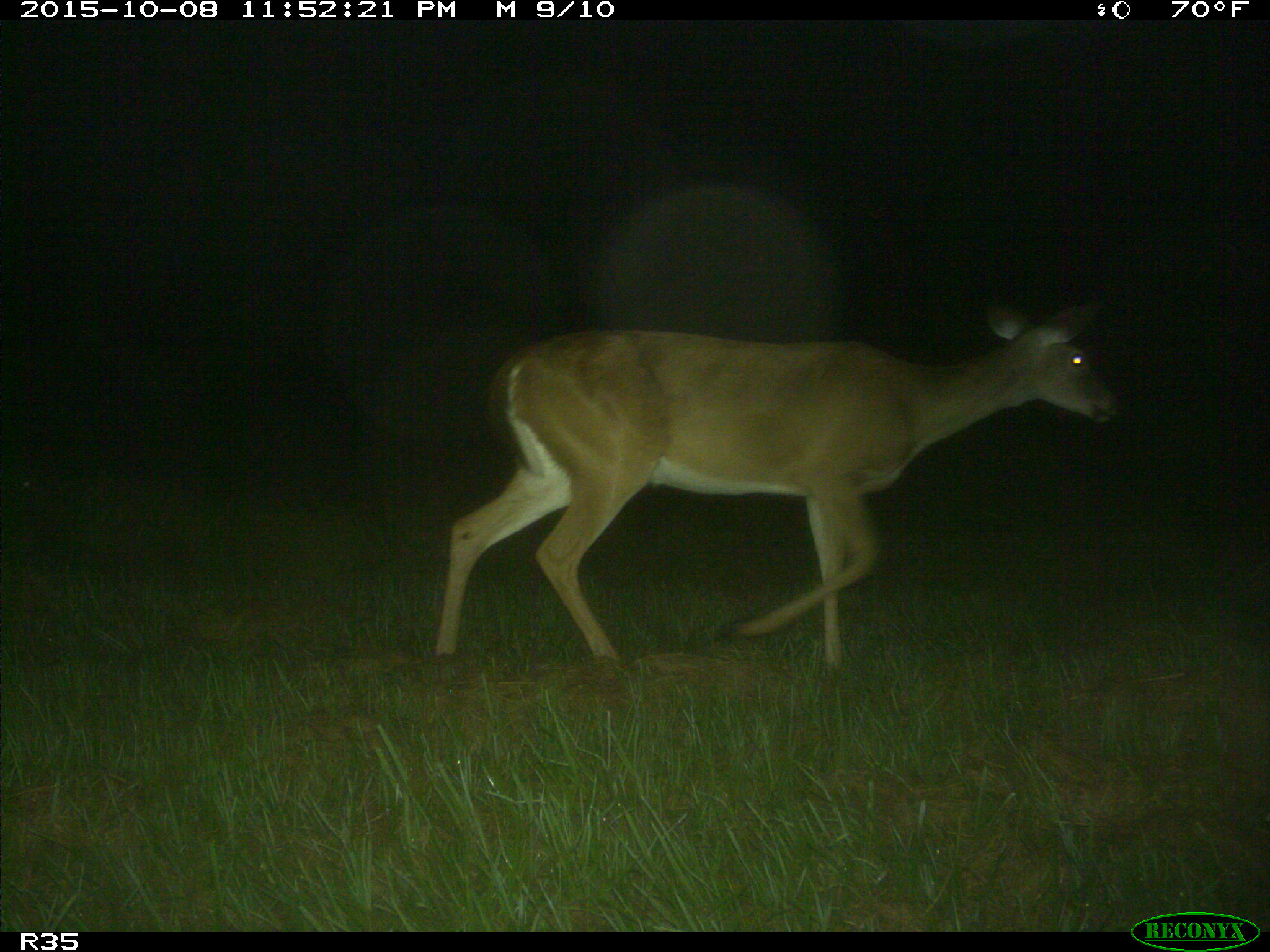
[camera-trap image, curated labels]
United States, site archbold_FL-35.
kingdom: Animalia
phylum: Chordata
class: Mammalia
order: Artiodactyla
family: Cervidae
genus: Odocoileus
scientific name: Odocoileus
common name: deer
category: unidentified deer